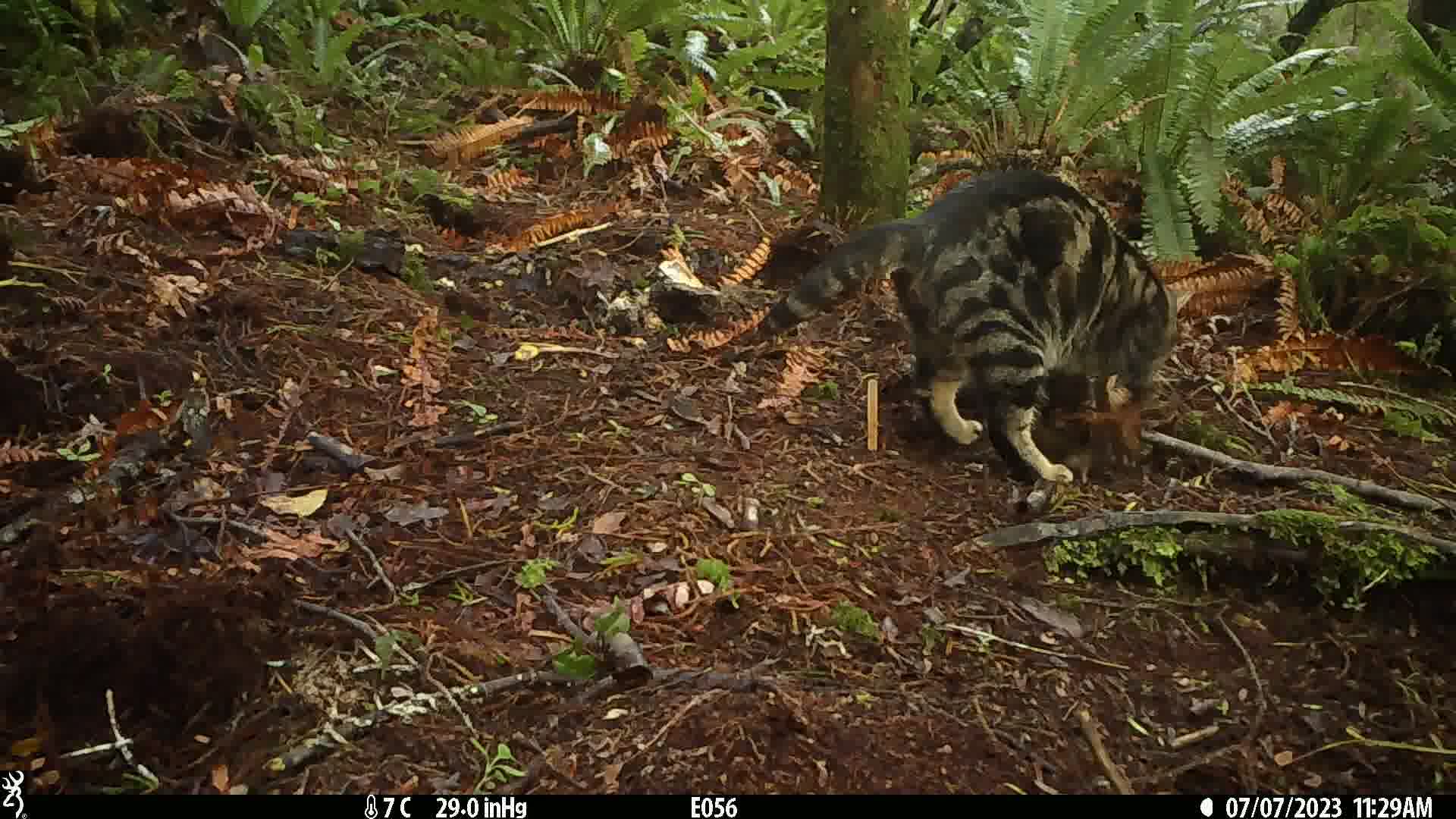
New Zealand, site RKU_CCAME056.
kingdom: Animalia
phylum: Chordata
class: Mammalia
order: Carnivora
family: Felidae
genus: Felis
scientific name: Felis catus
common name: domestic cat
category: cat